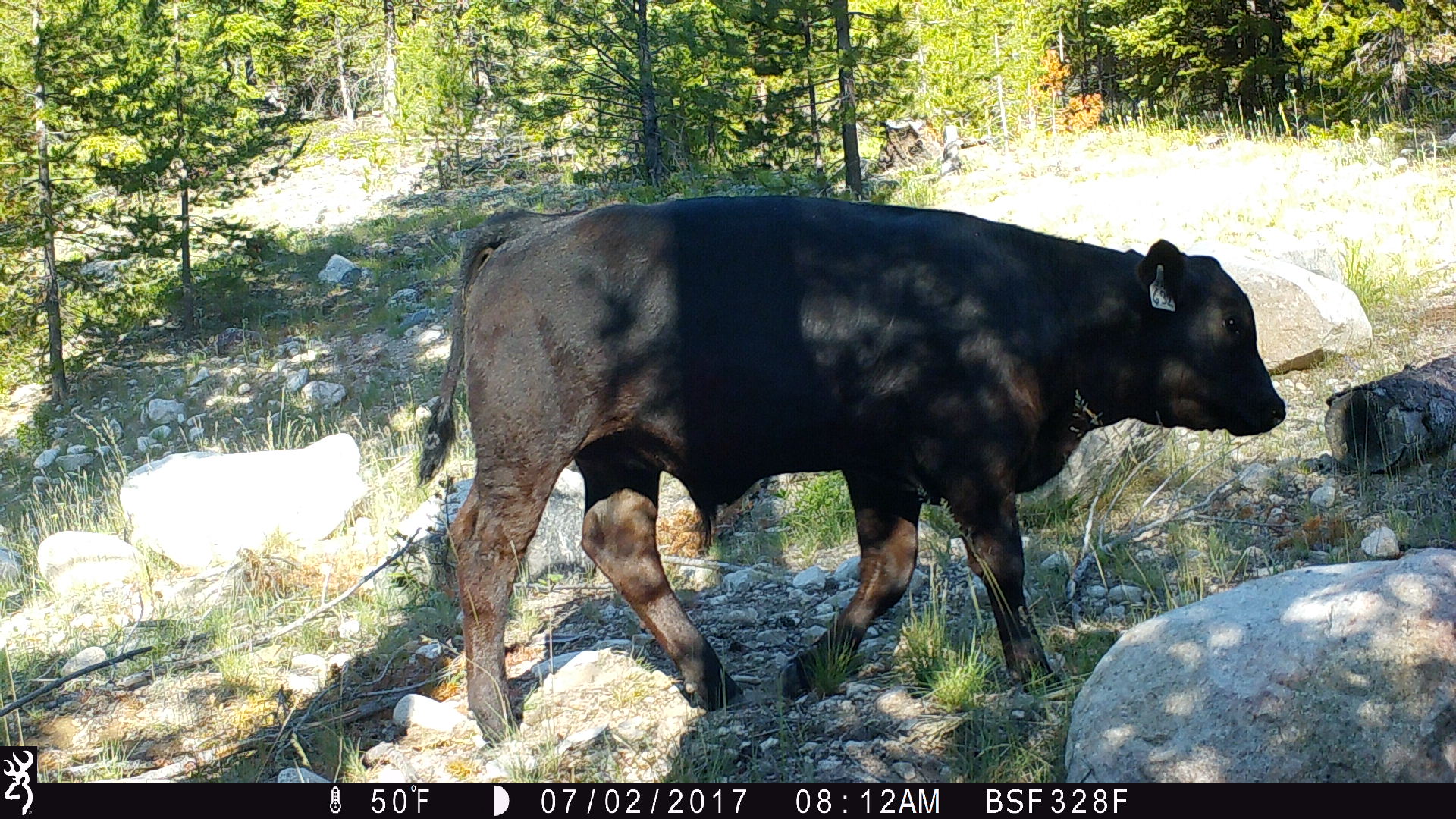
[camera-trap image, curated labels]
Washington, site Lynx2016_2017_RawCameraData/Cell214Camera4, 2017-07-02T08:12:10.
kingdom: Animalia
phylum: Chordata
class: Mammalia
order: Artiodactyla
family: Bovidae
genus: Bos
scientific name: Bos taurus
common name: domestic cattle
Domestic cattle (Bos taurus). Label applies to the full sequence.